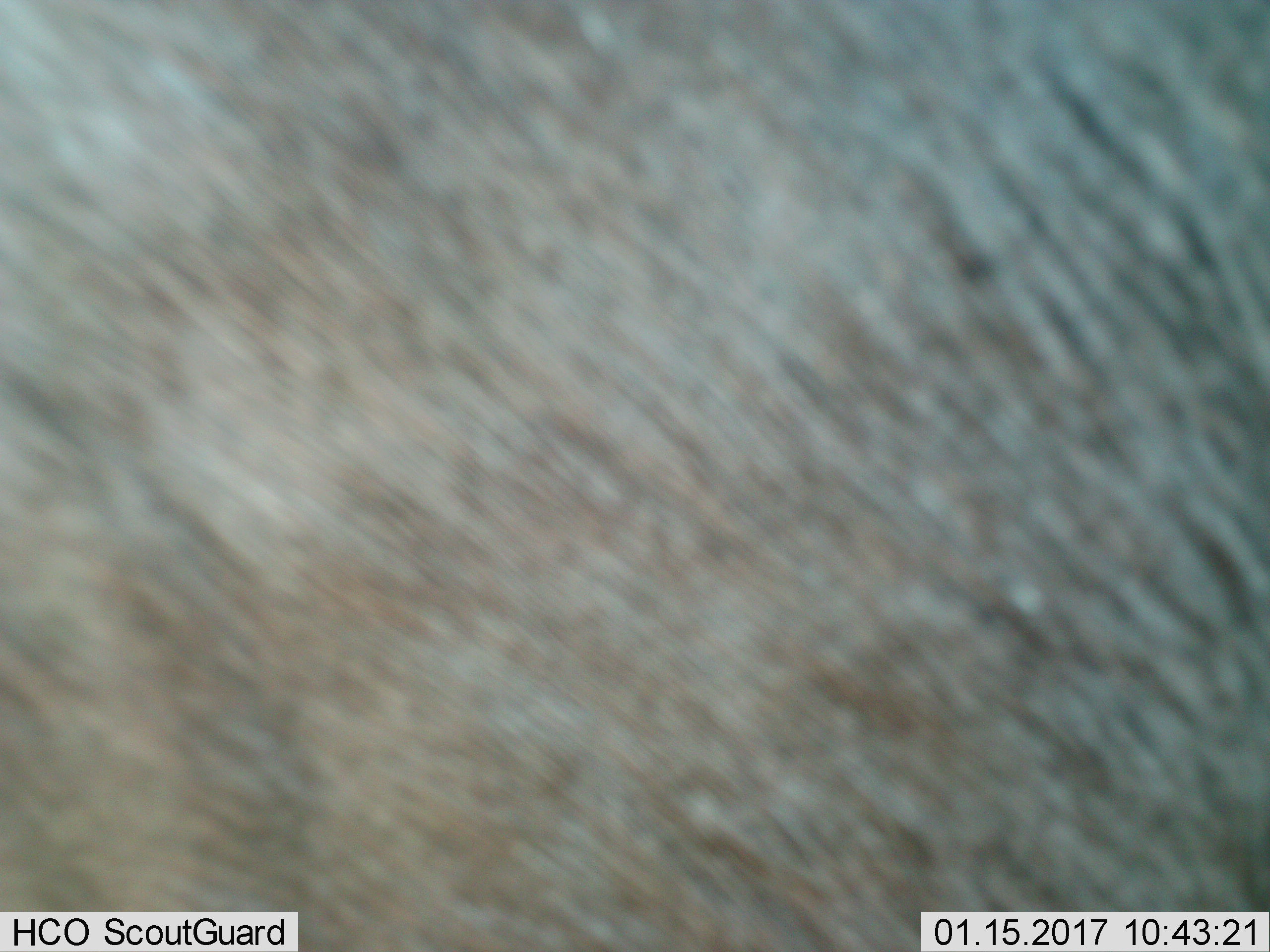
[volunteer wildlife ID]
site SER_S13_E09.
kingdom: Animalia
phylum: Chordata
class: Mammalia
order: Artiodactyla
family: Bovidae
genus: Connochaetes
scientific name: Connochaetes taurinus taurinus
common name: blue wildebeest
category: wildebeestblue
Wildebeestblue (blue wildebeest) (Connochaetes taurinus taurinus), count 1. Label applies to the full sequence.